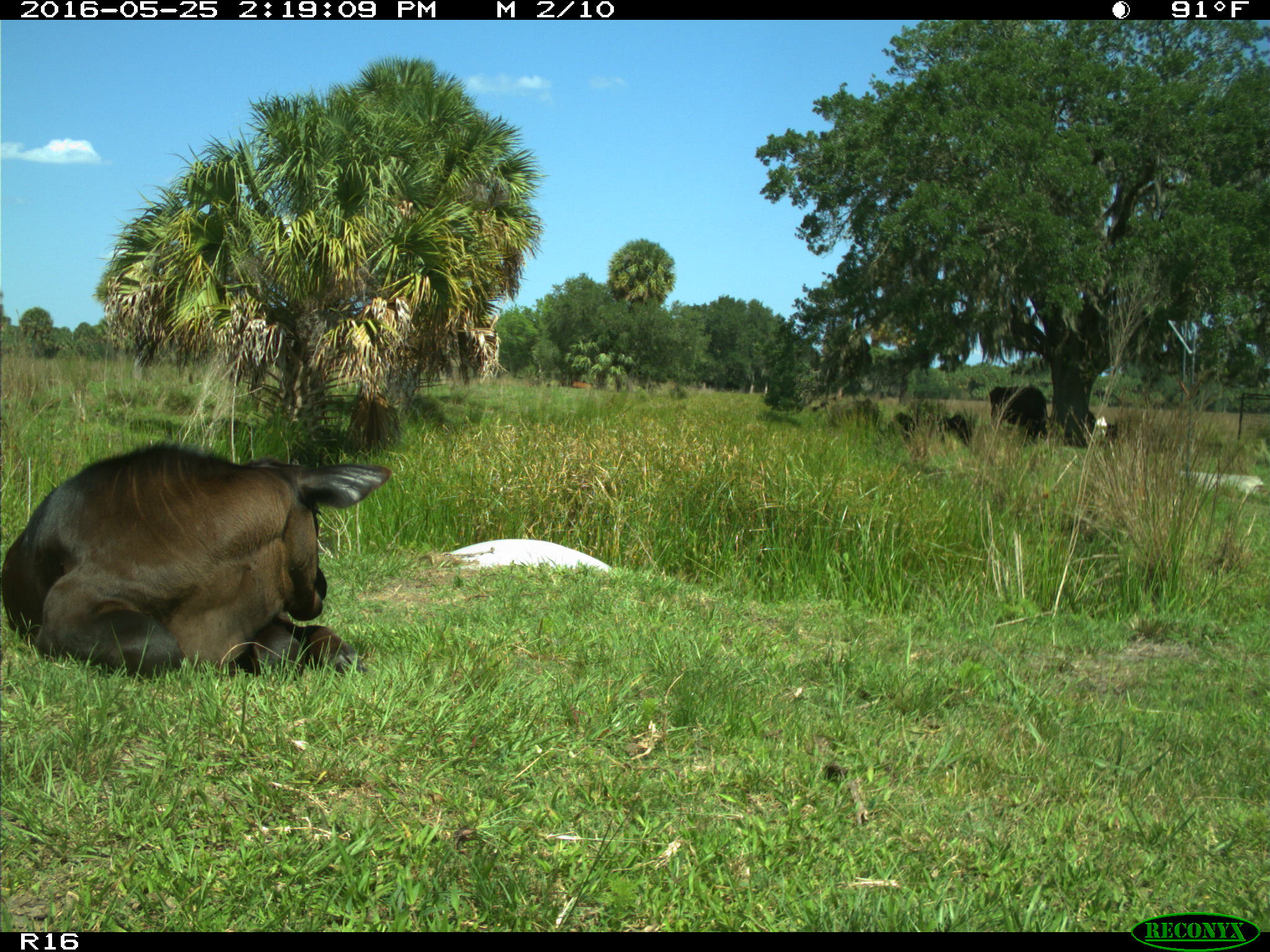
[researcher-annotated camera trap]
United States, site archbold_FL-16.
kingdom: Animalia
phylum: Chordata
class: Mammalia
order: Artiodactyla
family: Bovidae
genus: Bos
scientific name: Bos taurus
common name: domestic cow